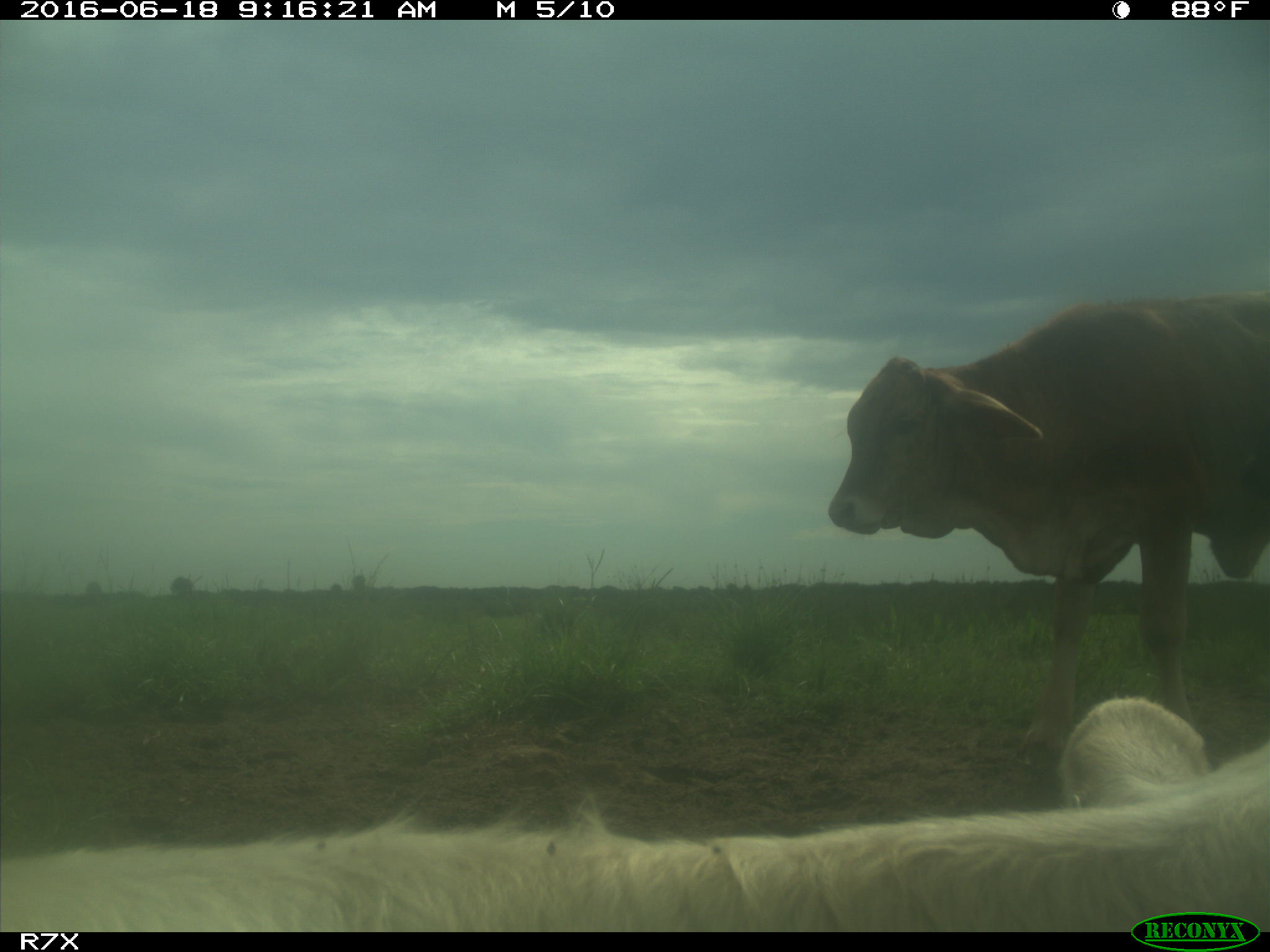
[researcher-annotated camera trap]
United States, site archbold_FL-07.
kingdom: Animalia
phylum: Chordata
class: Mammalia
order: Artiodactyla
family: Bovidae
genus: Bos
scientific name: Bos taurus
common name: domestic cow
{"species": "Bos taurus (domestic cow)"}